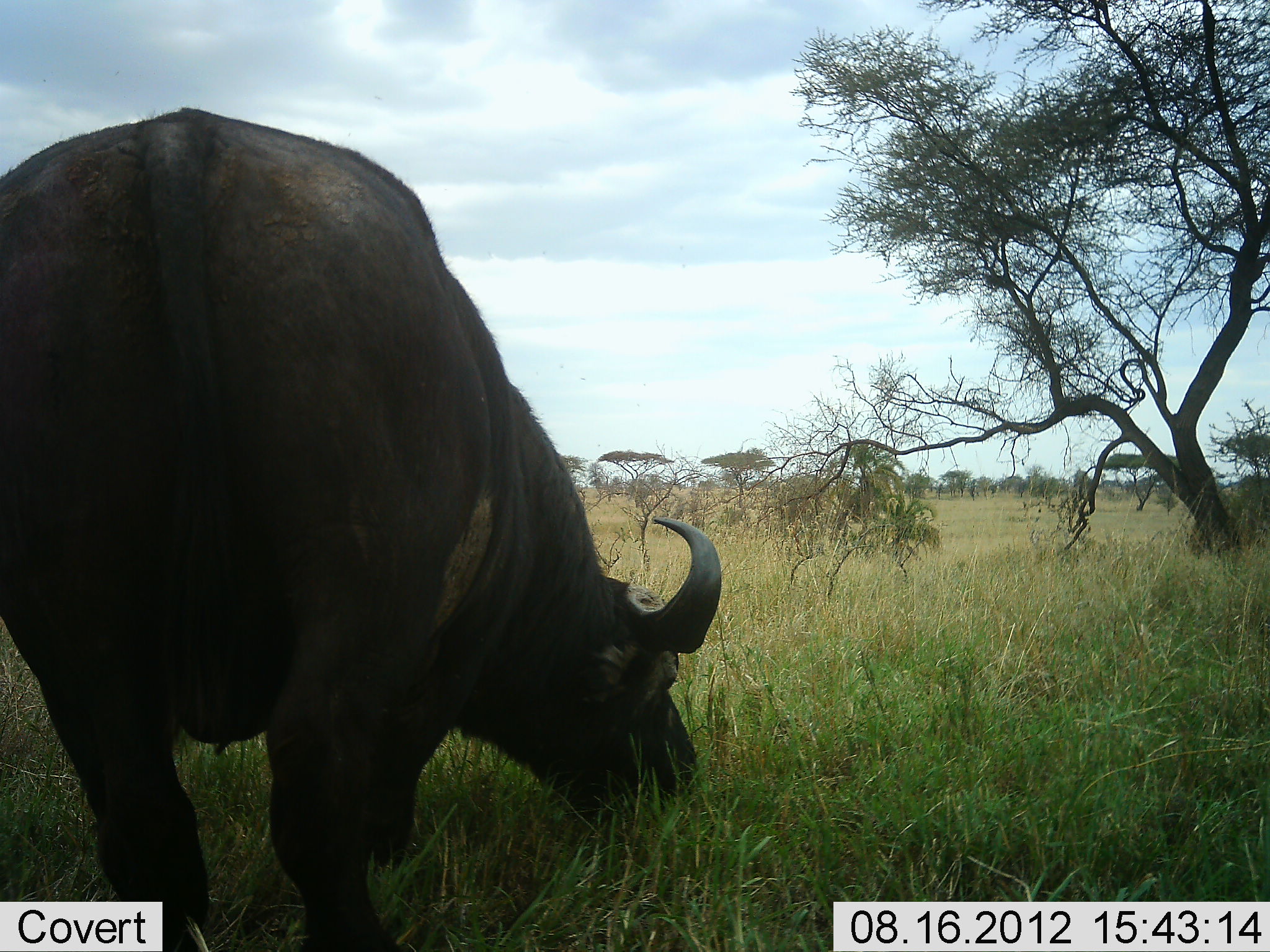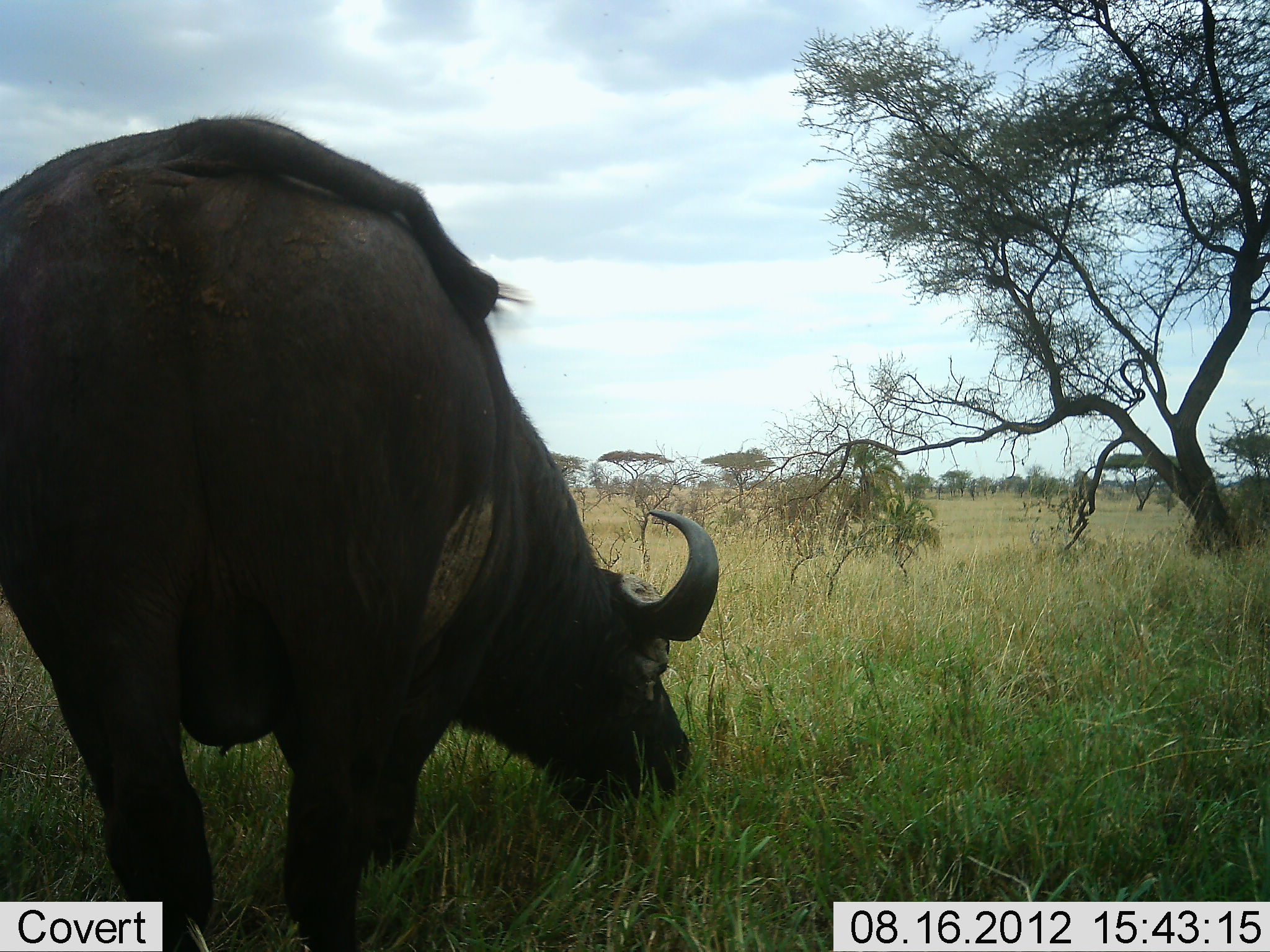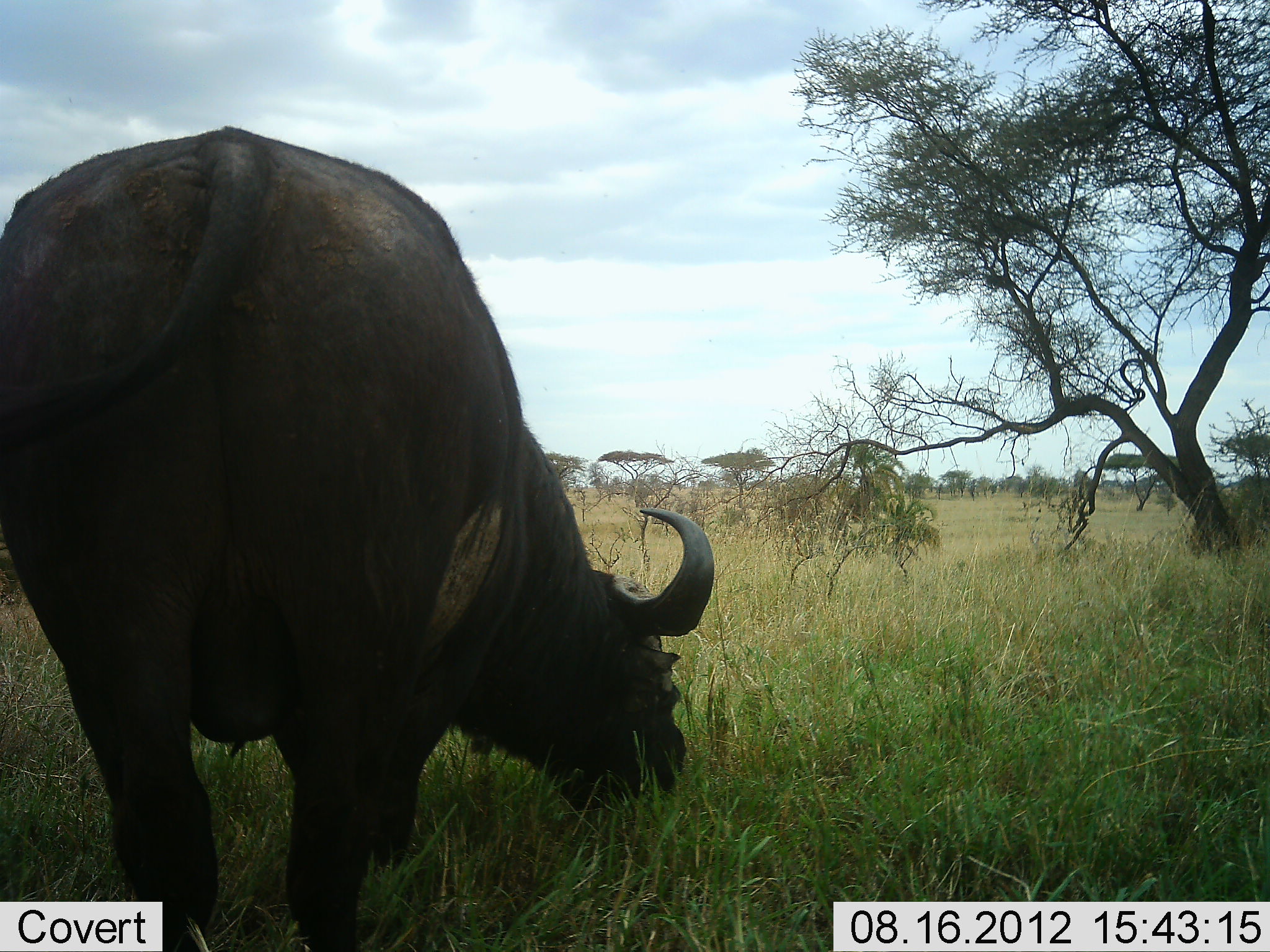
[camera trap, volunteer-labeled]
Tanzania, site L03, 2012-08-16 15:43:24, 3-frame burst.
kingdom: Animalia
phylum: Chordata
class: Mammalia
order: Artiodactyla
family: Bovidae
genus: Syncerus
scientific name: Syncerus caffer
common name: cape buffalo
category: buffalo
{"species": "buffalo (cape buffalo) (Syncerus caffer)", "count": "1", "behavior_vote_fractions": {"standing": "30%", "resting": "0%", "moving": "0%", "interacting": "0%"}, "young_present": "0%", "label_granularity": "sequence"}